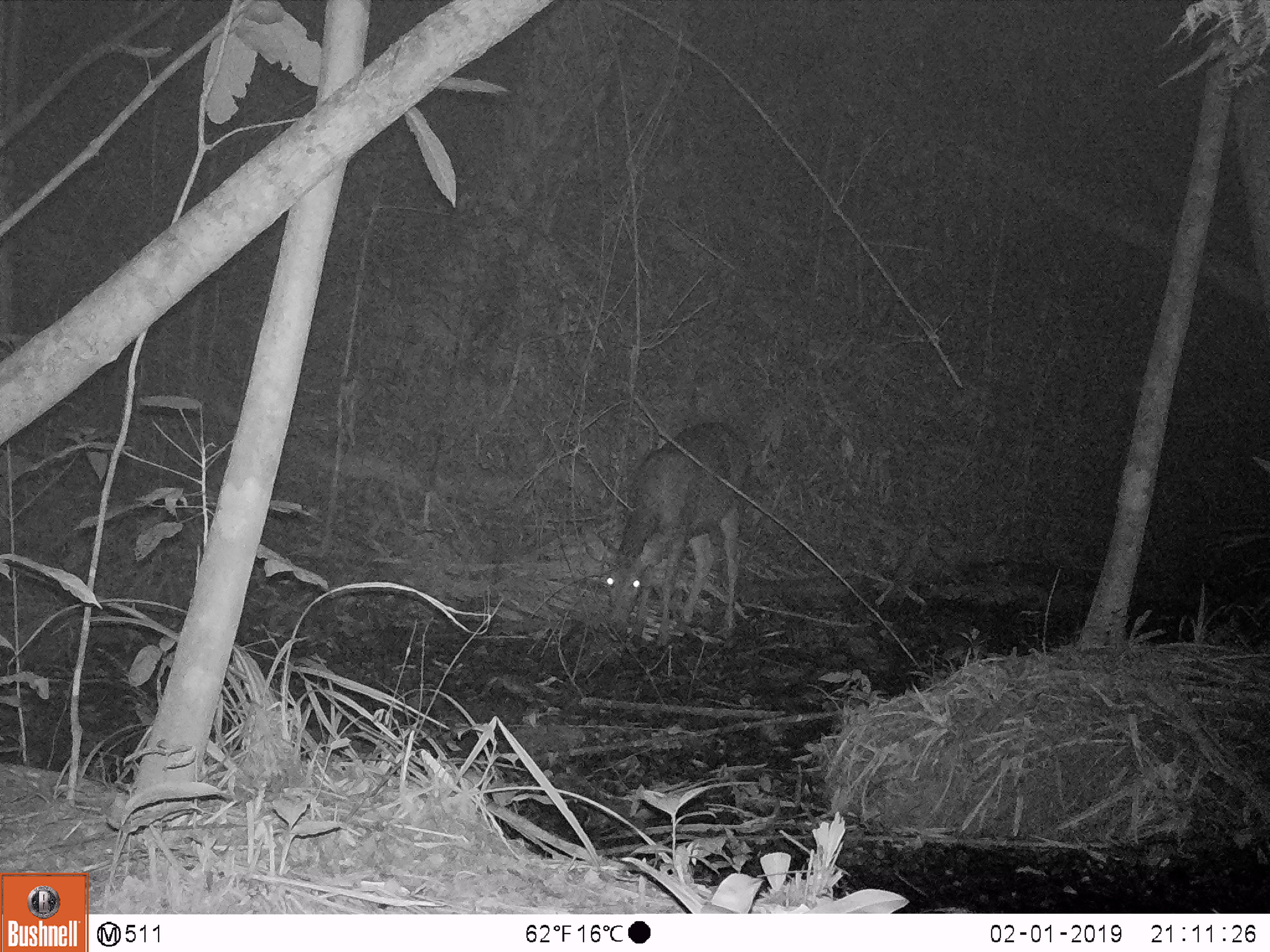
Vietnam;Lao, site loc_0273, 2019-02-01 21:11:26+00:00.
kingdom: Animalia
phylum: Chordata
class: Mammalia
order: Artiodactyla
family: Cervidae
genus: Rusa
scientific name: Rusa unicolor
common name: sambar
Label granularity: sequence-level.